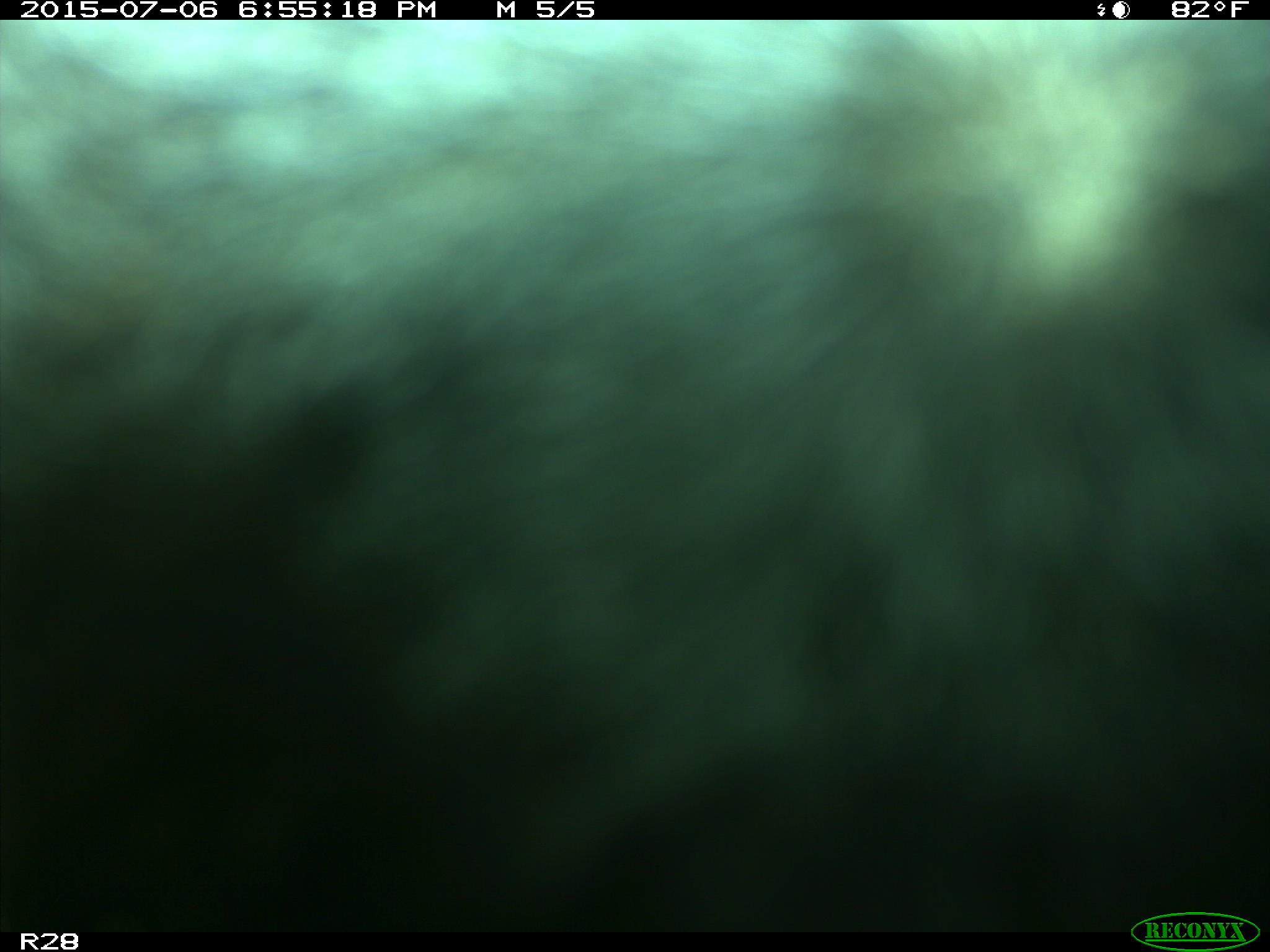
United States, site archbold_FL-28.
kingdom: Animalia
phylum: Chordata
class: Mammalia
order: Artiodactyla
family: Bovidae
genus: Bos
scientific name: Bos taurus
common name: domestic cow